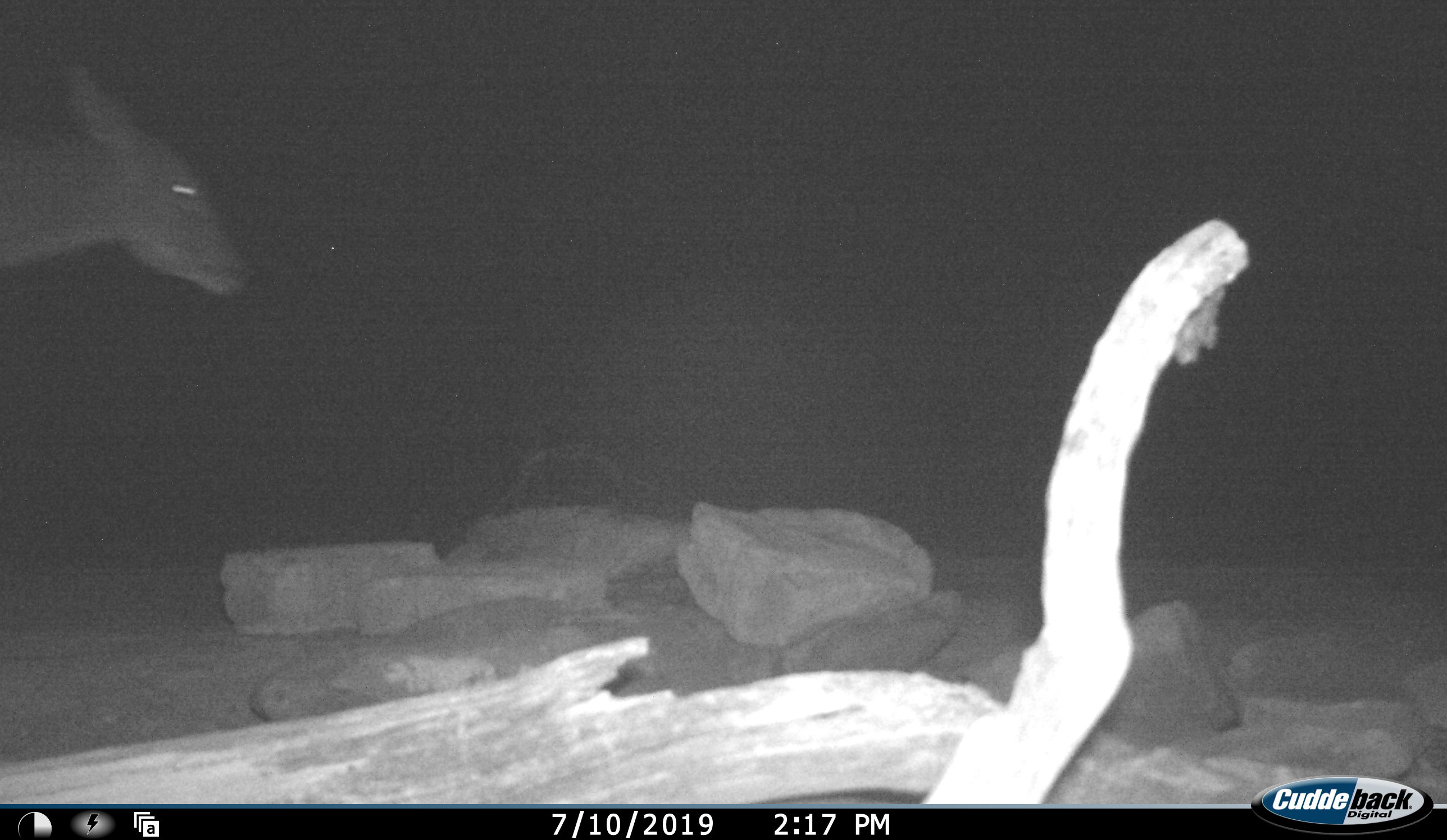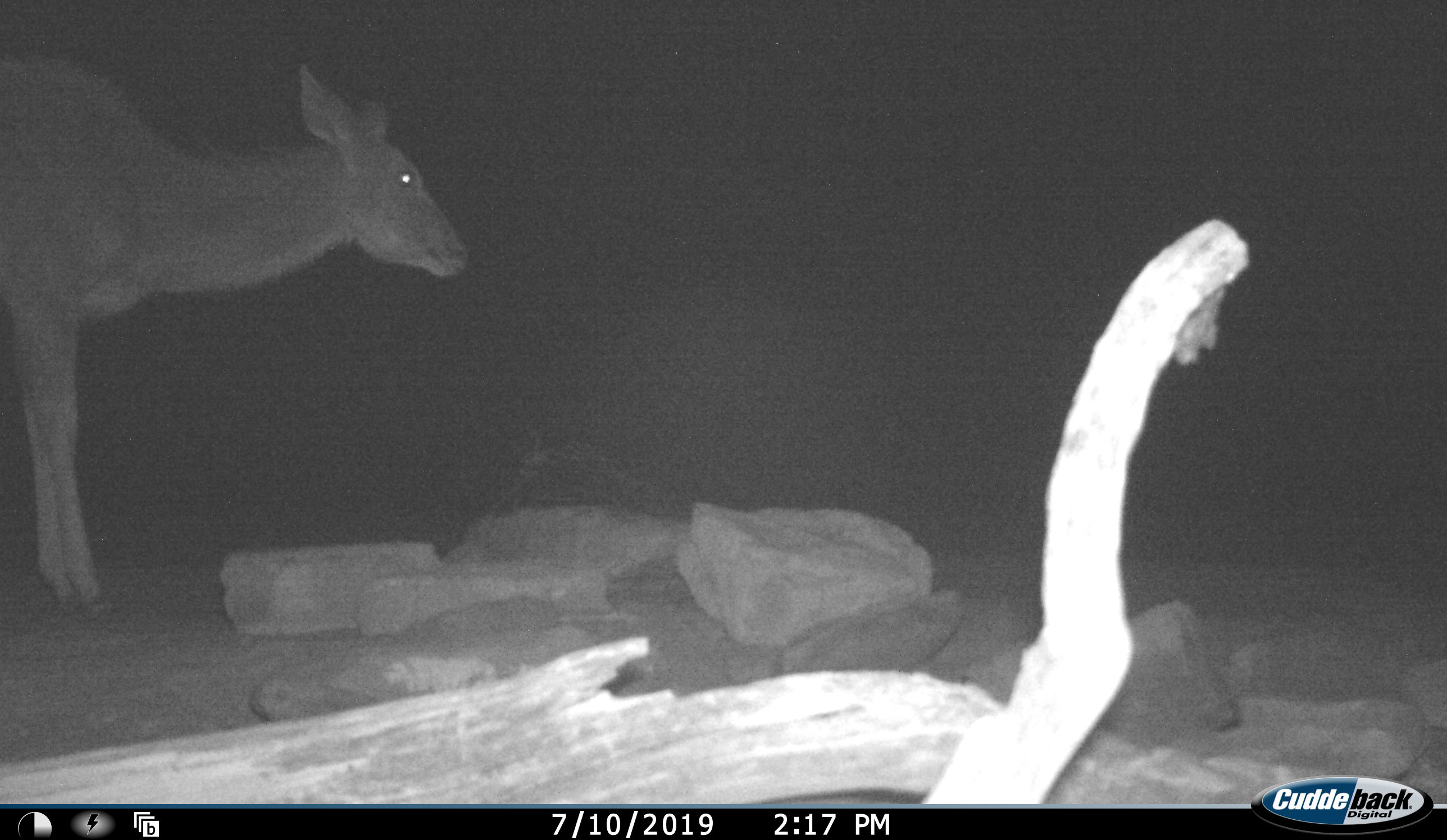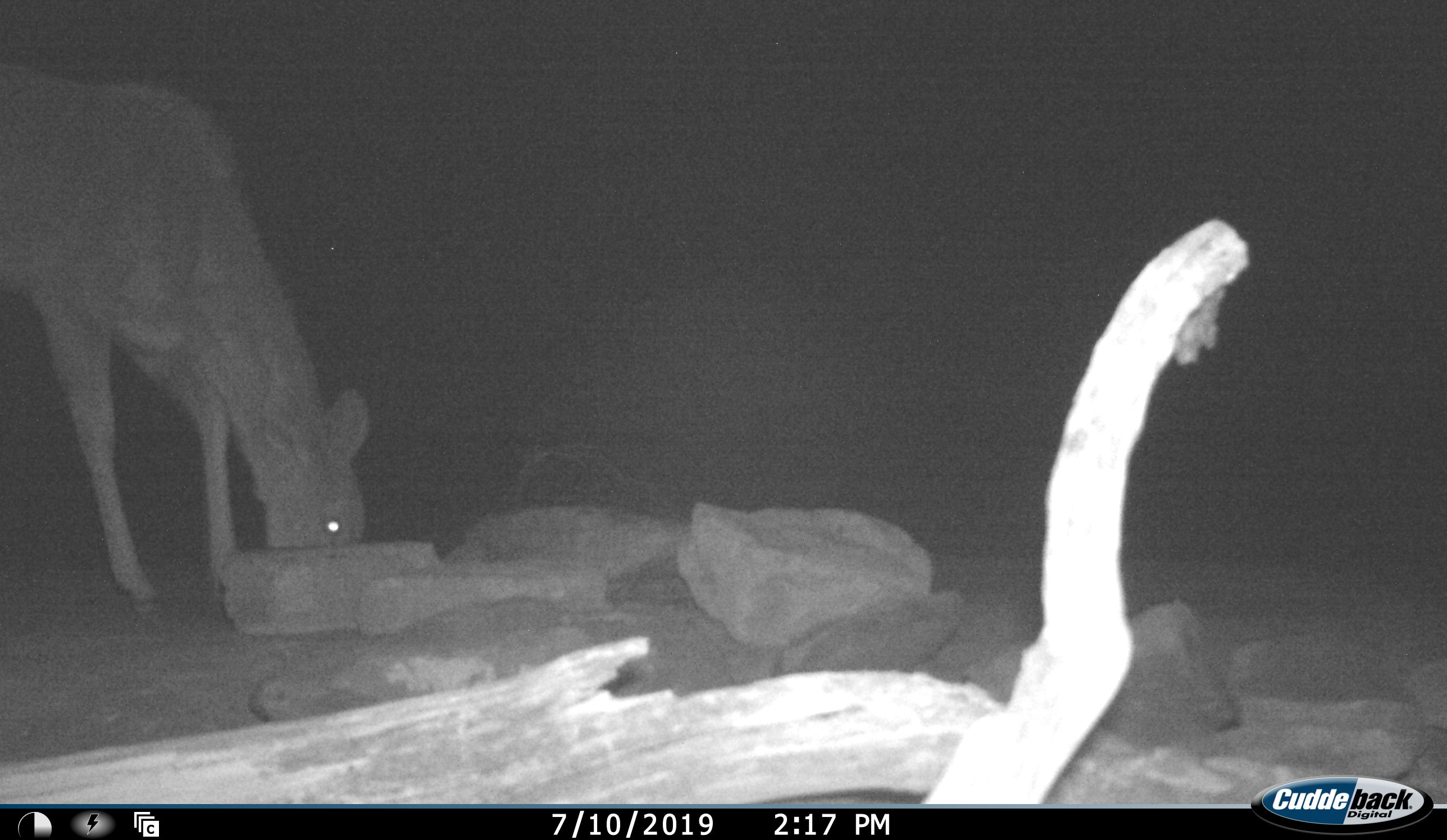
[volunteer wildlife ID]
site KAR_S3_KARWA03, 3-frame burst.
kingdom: Animalia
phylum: Chordata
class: Mammalia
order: Artiodactyla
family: Bovidae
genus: Tragelaphus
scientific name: Tragelaphus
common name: kudu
Kudu (Tragelaphus), count 1. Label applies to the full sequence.